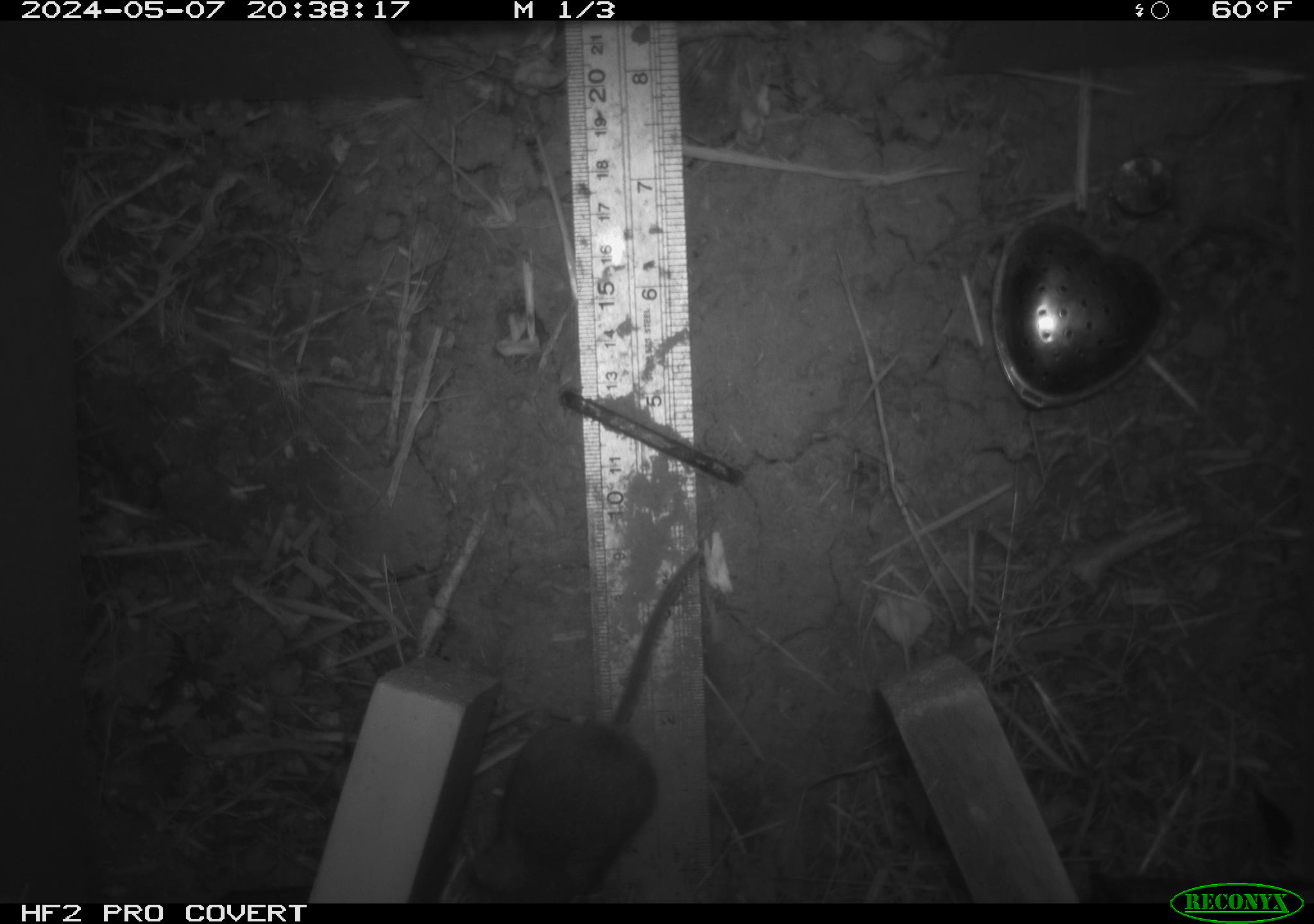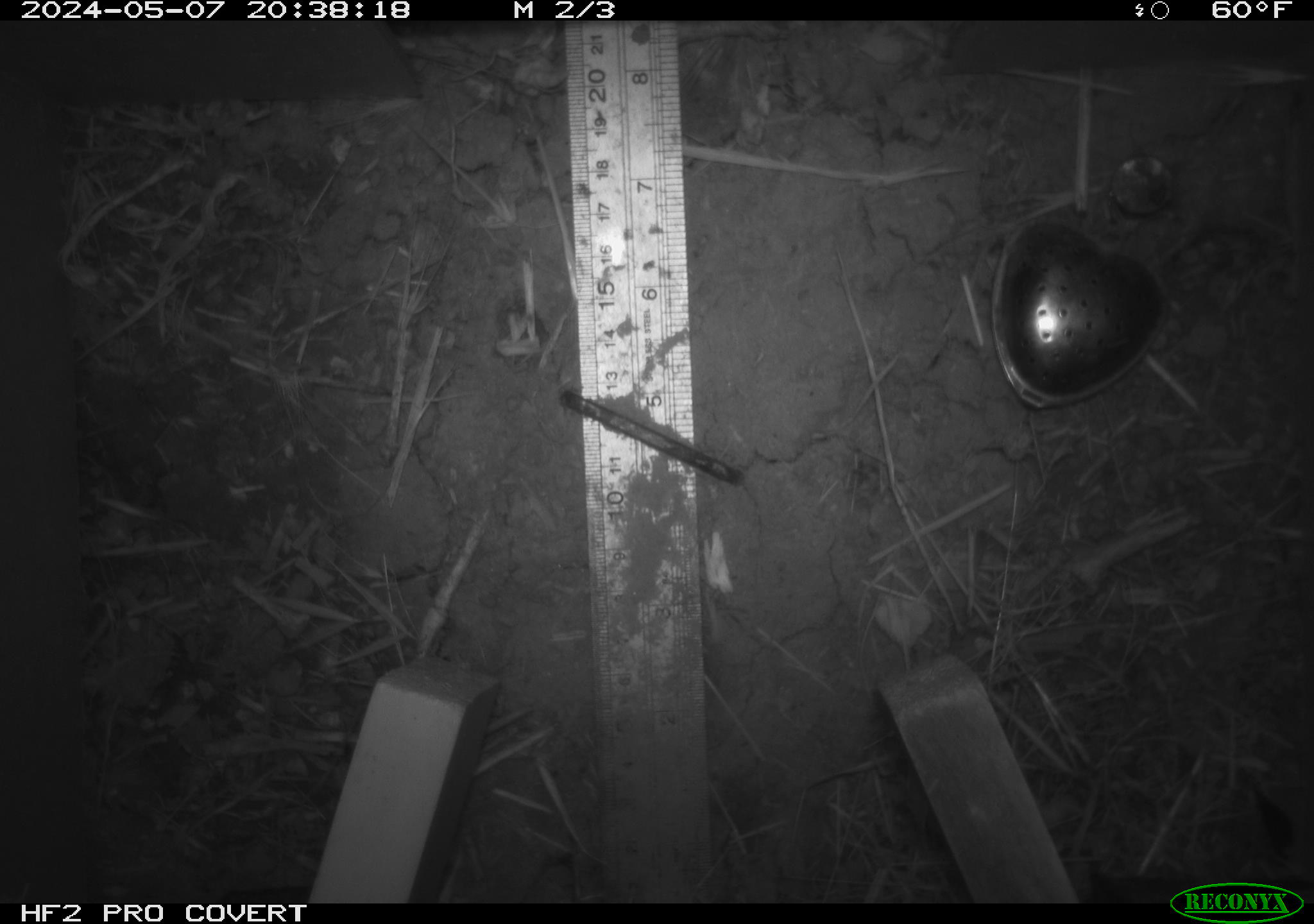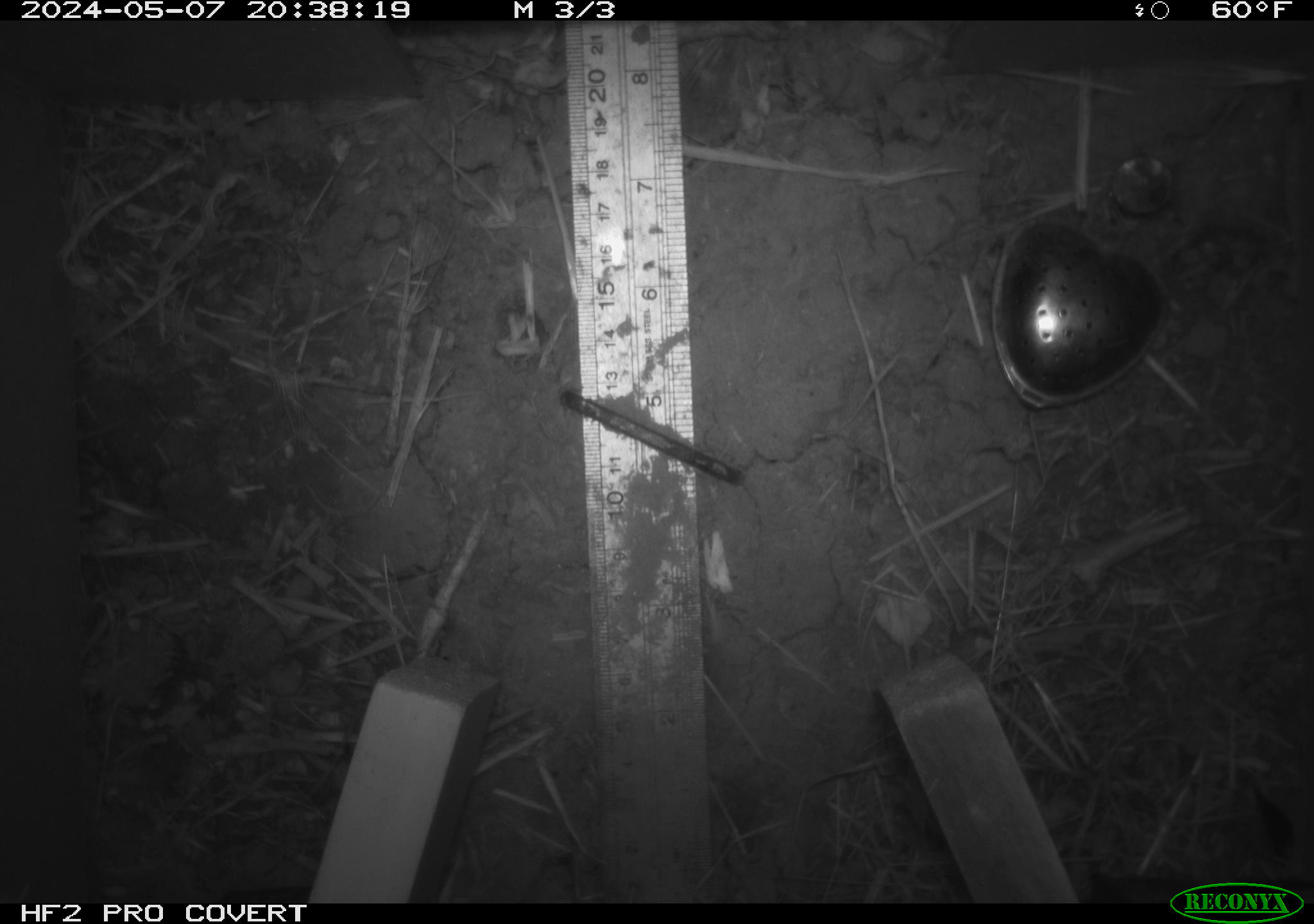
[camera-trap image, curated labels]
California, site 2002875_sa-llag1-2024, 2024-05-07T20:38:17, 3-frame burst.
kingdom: Animalia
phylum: Chordata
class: Mammalia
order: Rodentia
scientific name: Rodentia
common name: mouse species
Mouse species (Rodentia).